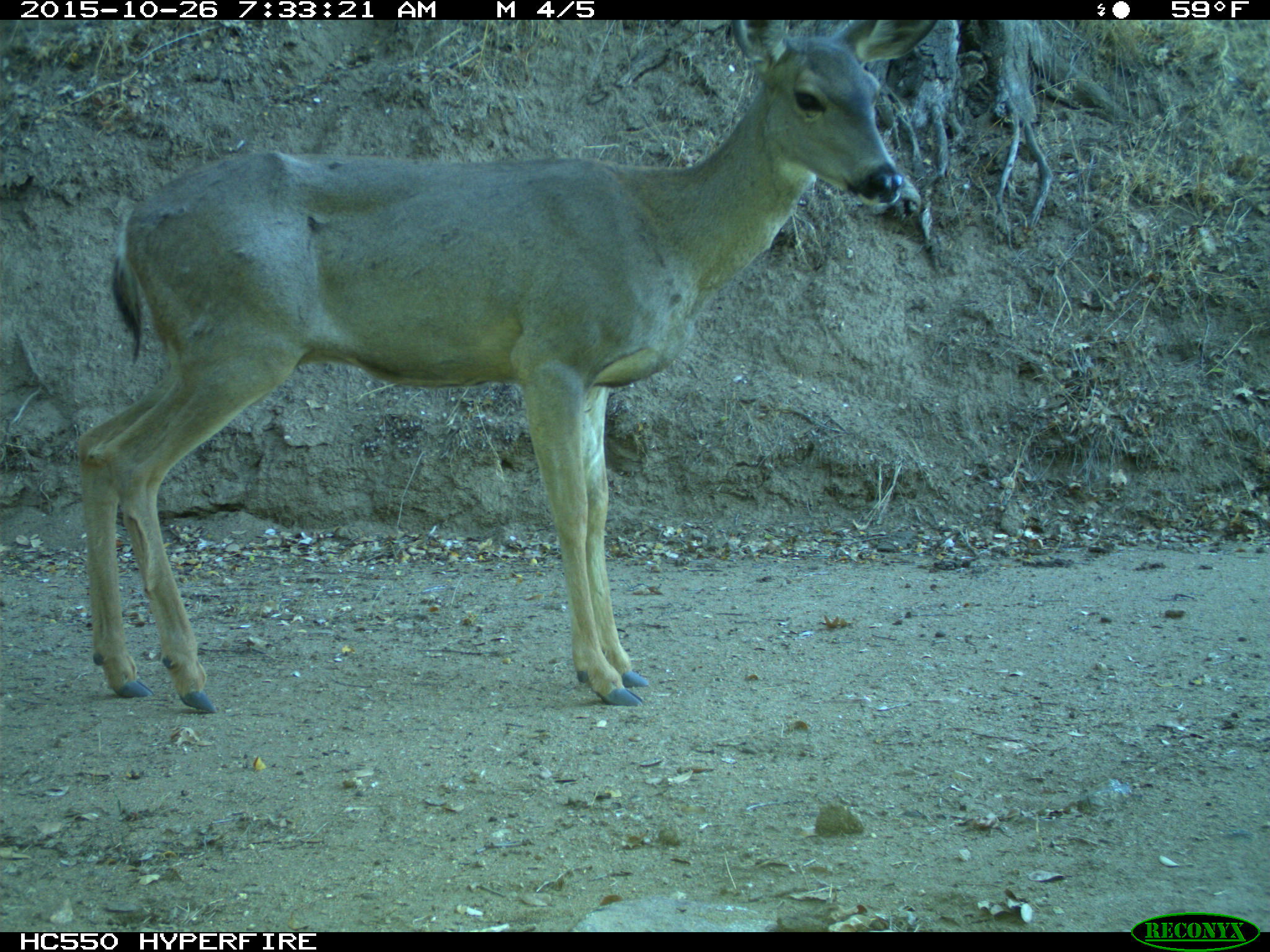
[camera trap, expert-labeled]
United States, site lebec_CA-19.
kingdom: Animalia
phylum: Chordata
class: Mammalia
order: Artiodactyla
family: Cervidae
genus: Odocoileus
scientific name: Odocoileus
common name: deer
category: unidentified deer